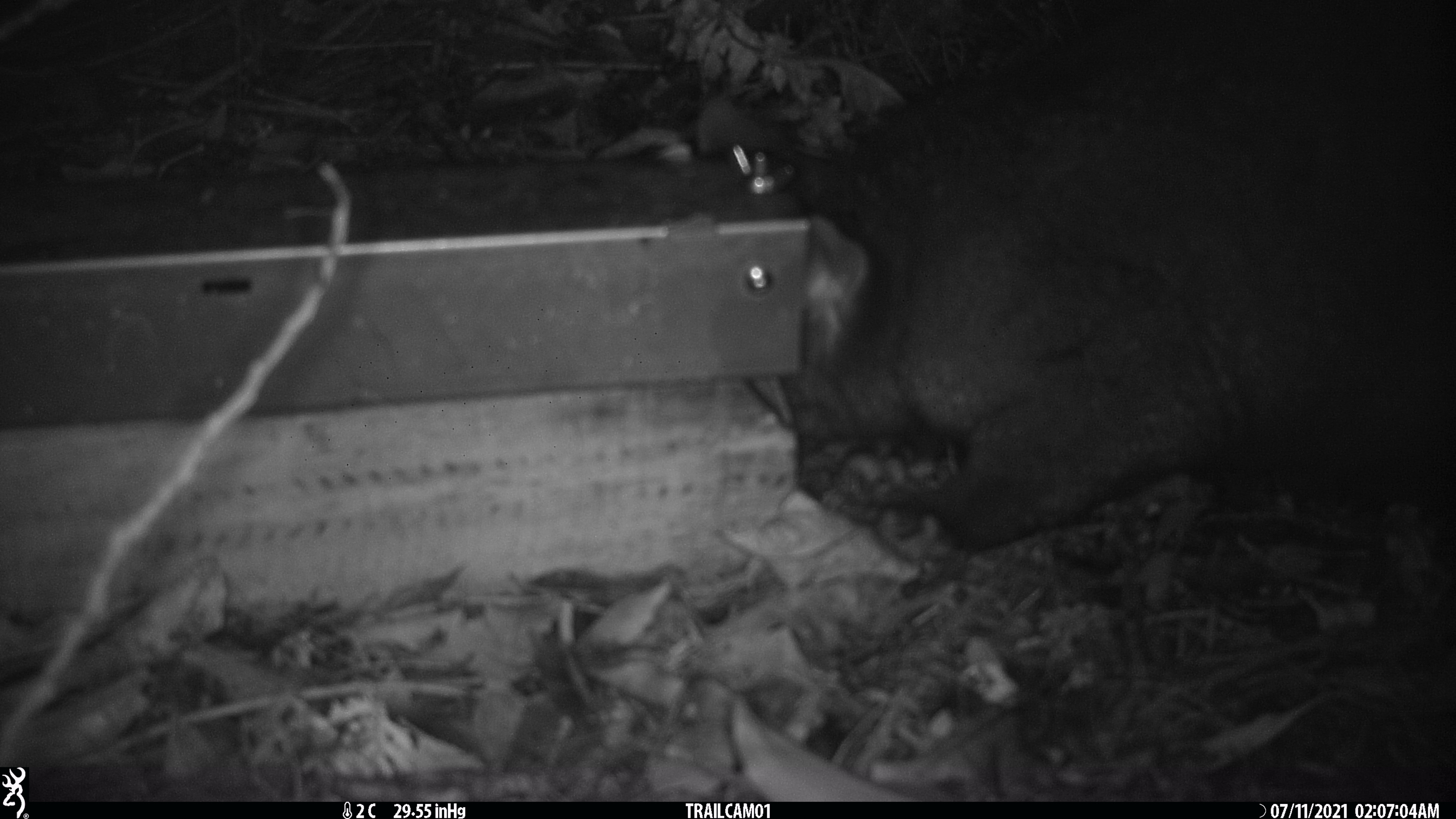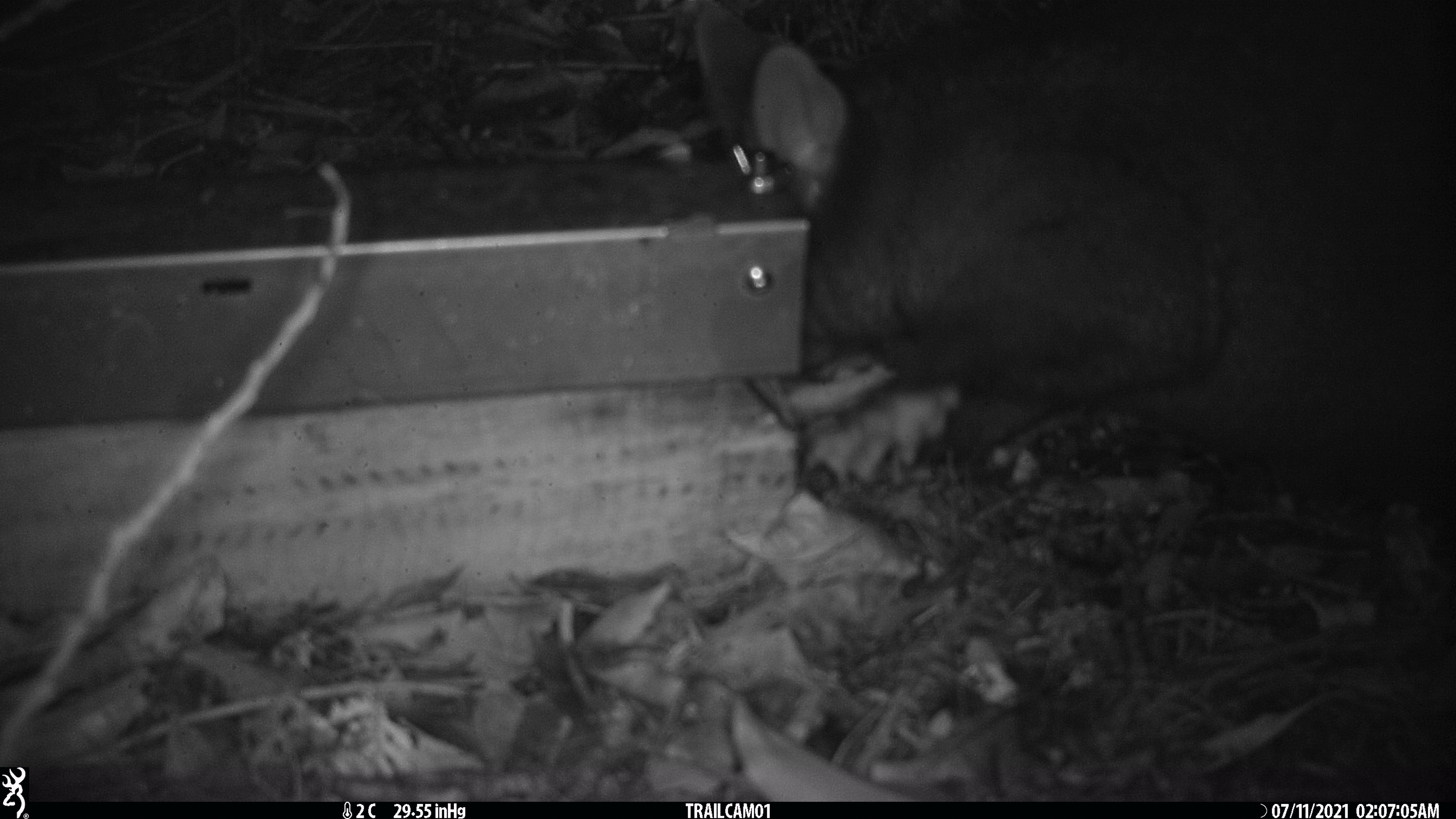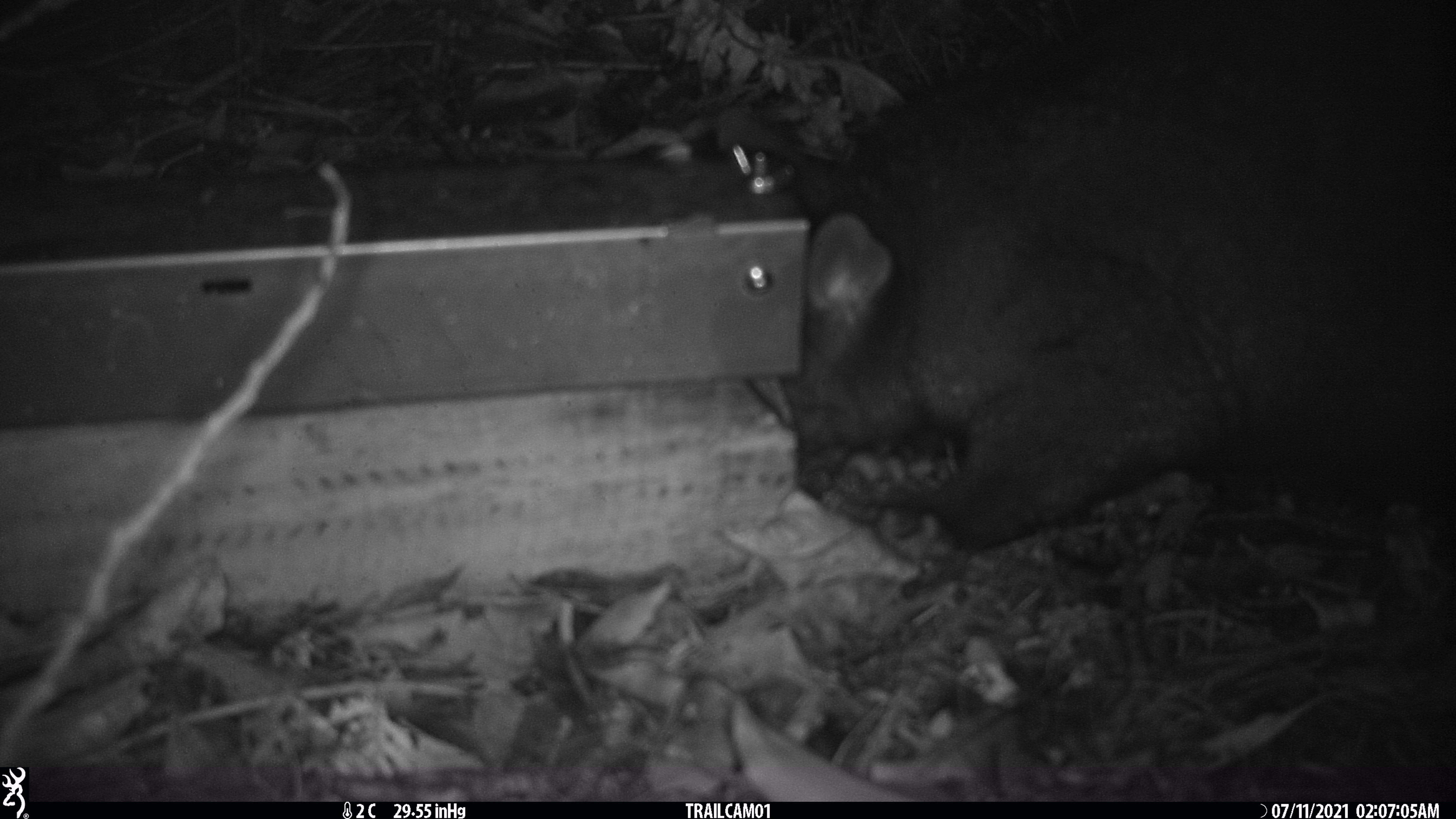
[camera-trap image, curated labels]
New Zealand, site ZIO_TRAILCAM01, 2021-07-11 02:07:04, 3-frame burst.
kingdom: Animalia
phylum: Chordata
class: Mammalia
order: Diprotodontia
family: Phalangeridae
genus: Trichosurus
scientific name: Trichosurus vulpecula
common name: common brushtail possum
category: possum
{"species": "possum (common brushtail possum) (Trichosurus vulpecula)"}